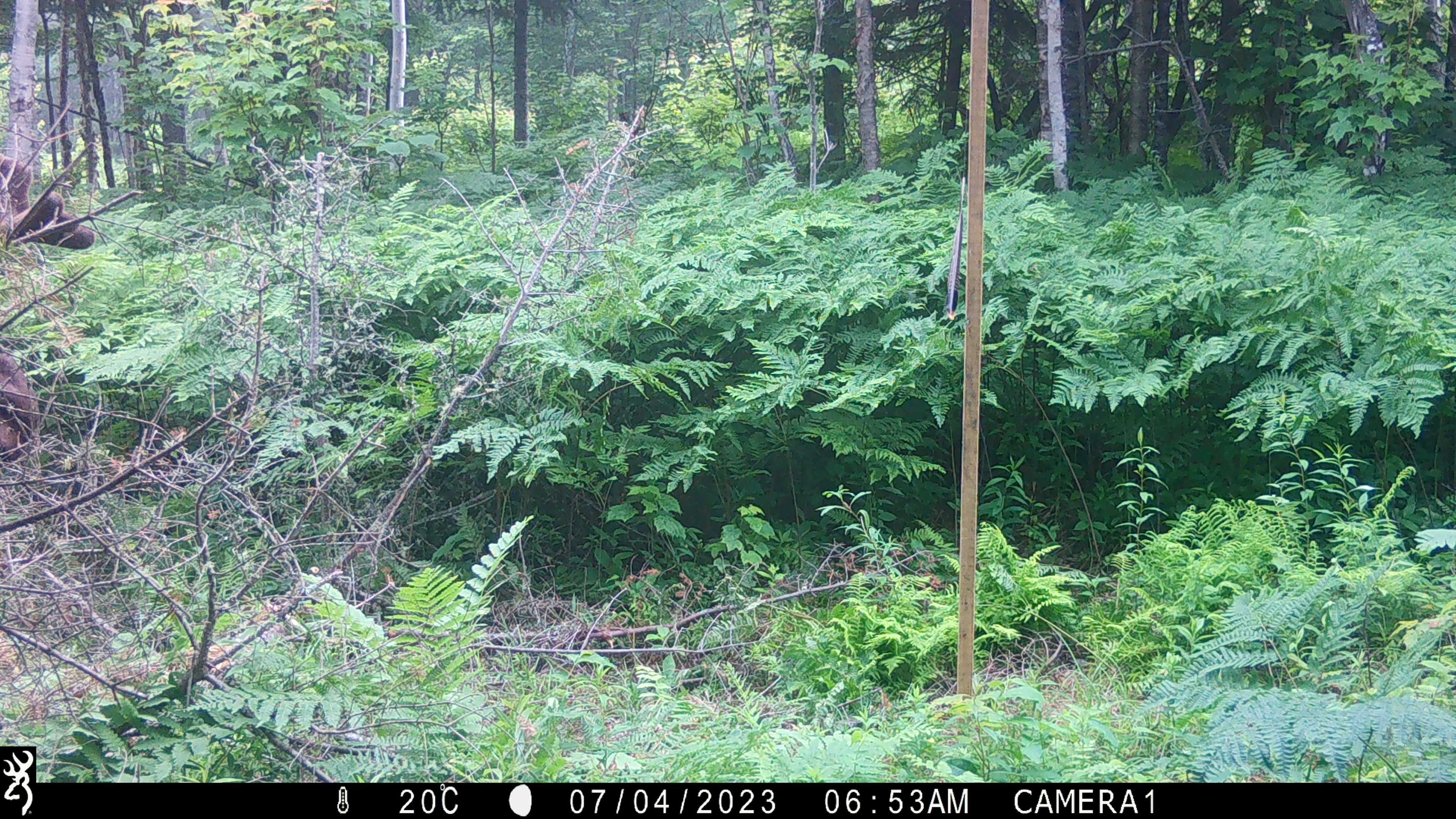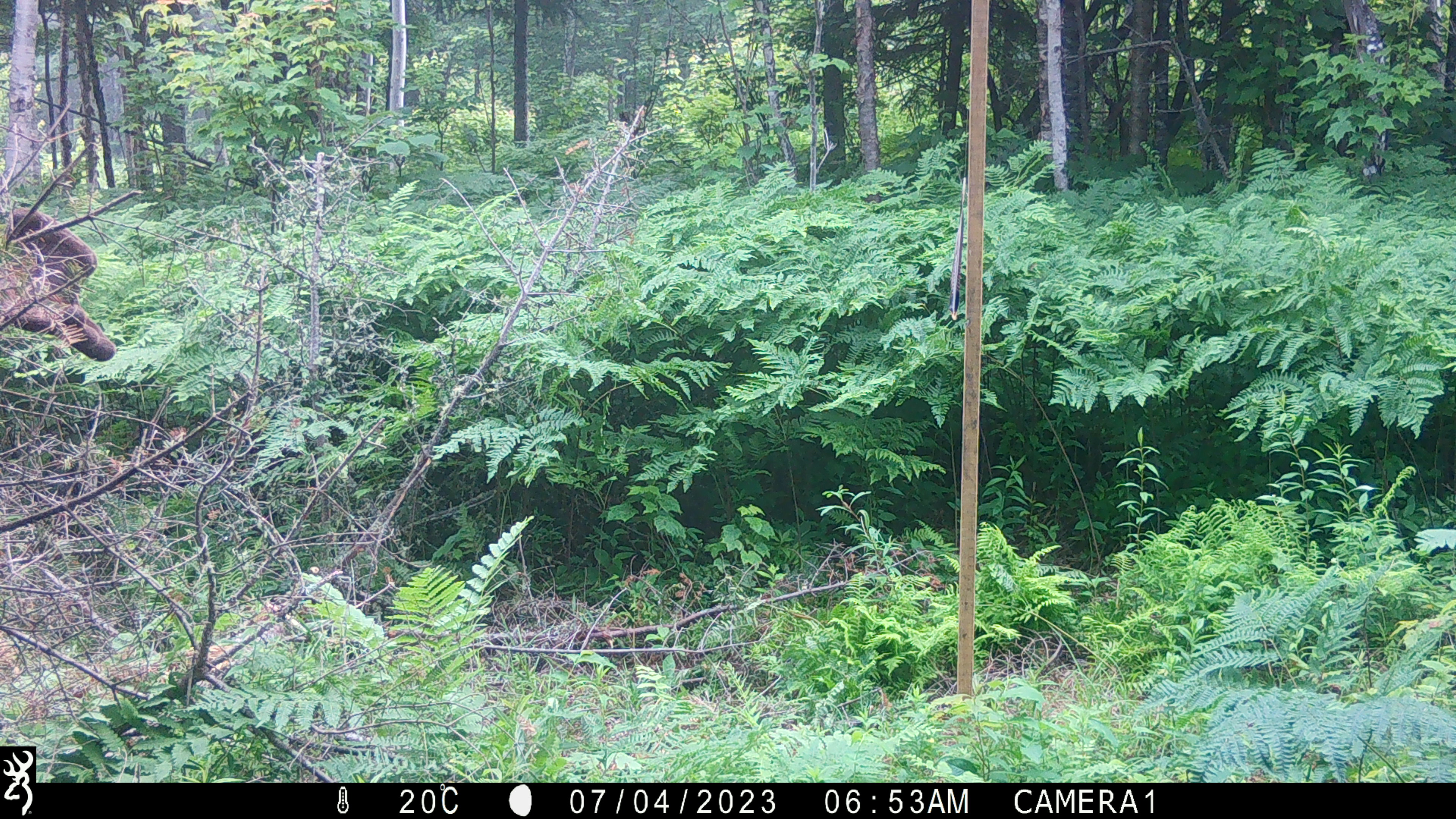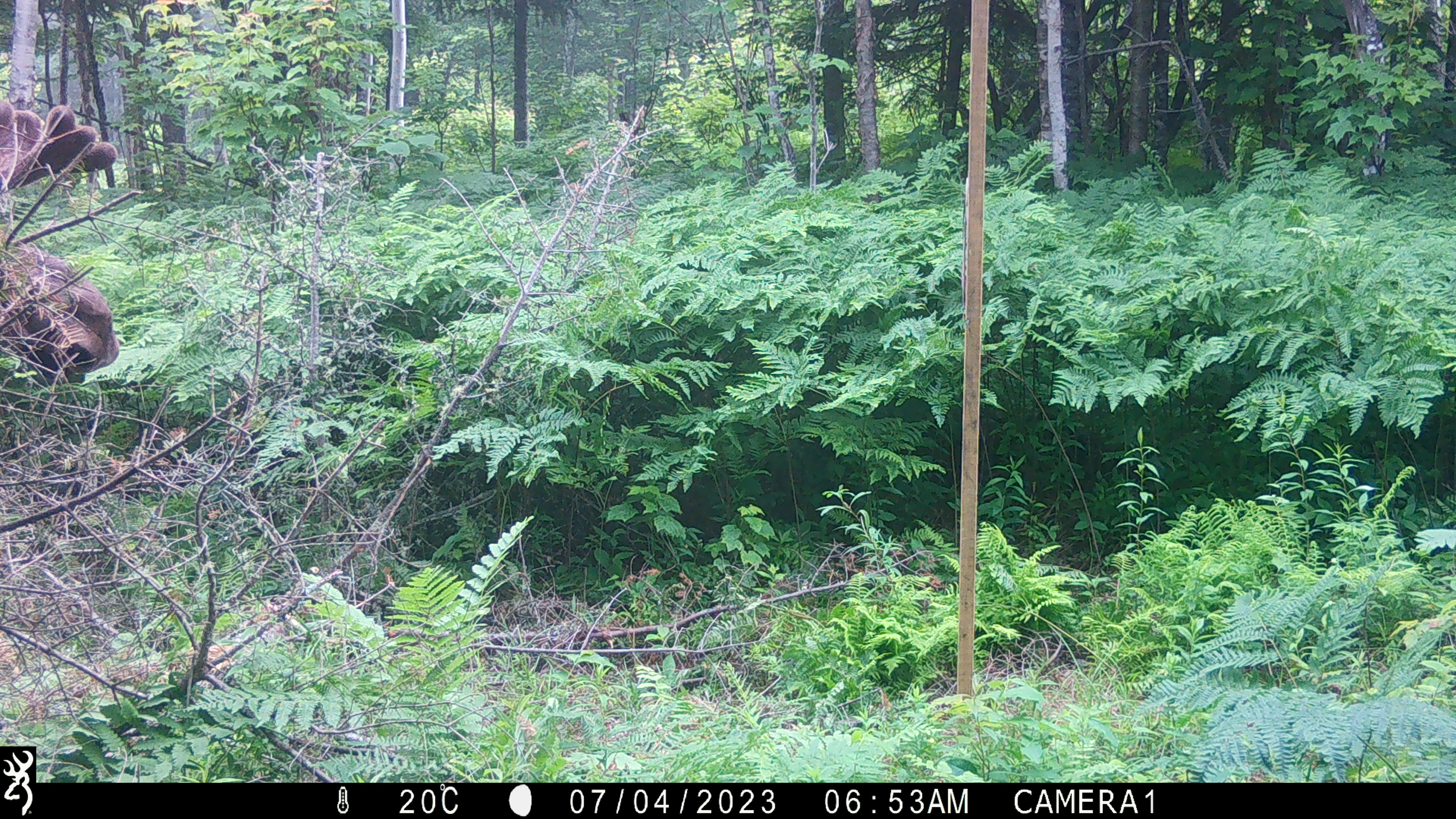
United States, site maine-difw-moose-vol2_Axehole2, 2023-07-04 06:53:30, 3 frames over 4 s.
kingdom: Animalia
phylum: Chordata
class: Mammalia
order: Artiodactyla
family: Cervidae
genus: Alces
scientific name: Alces alces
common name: moose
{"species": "moose (Alces alces)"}